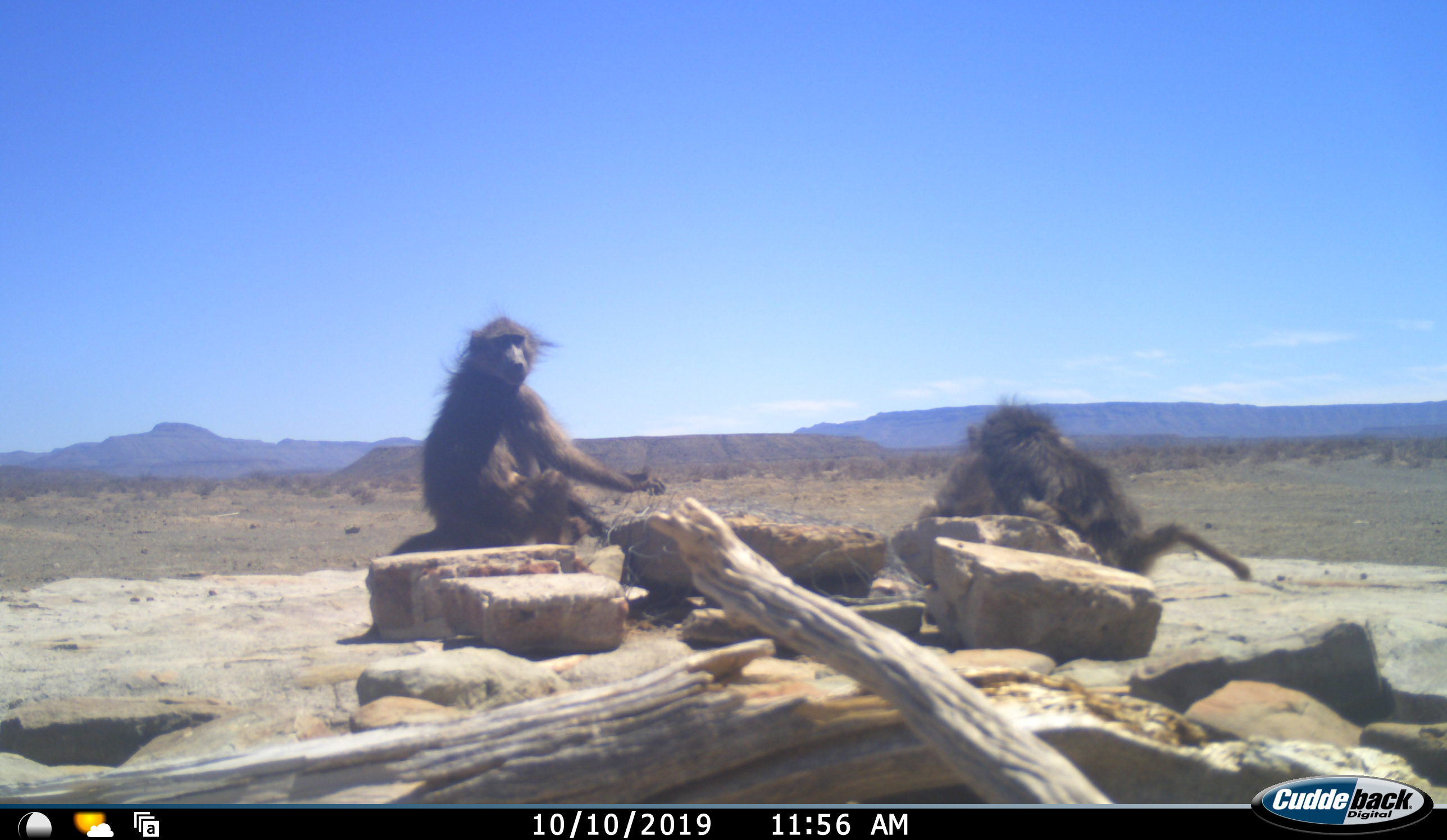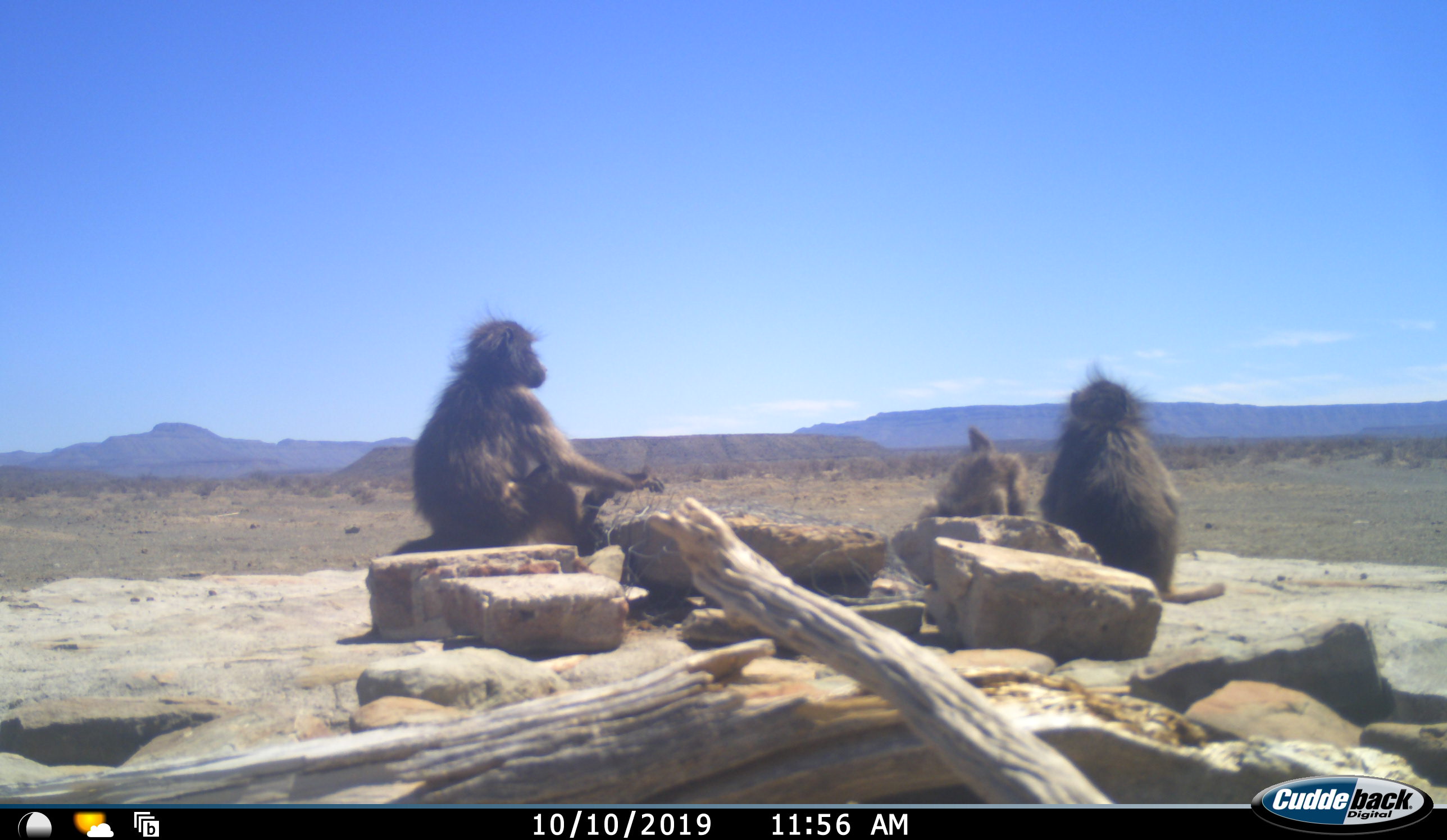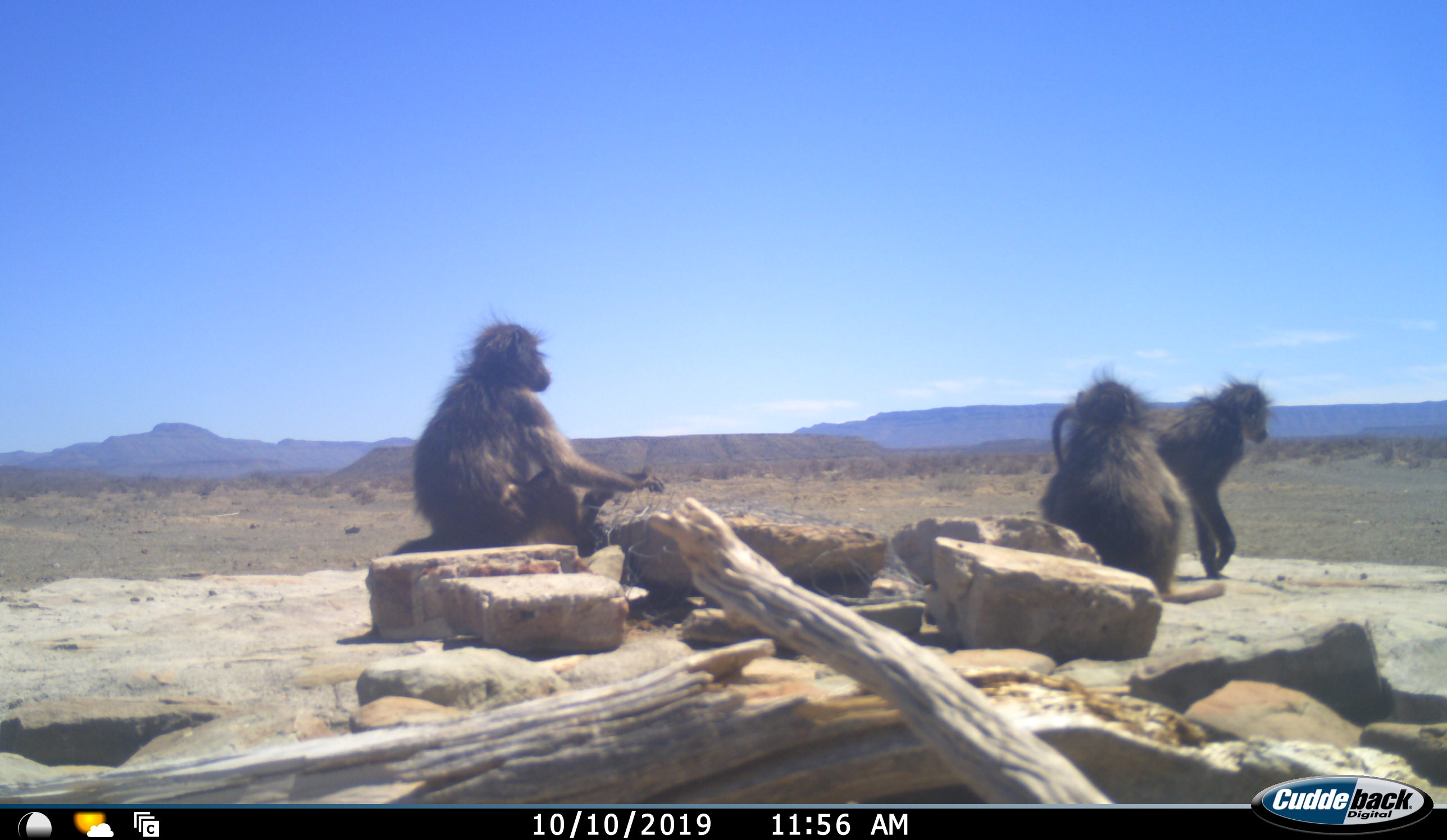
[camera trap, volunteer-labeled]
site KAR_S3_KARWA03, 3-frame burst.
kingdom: Animalia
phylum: Chordata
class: Mammalia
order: Primates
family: Cercopithecidae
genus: Papio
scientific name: Papio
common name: baboon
Baboon (Papio), count 3. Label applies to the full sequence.